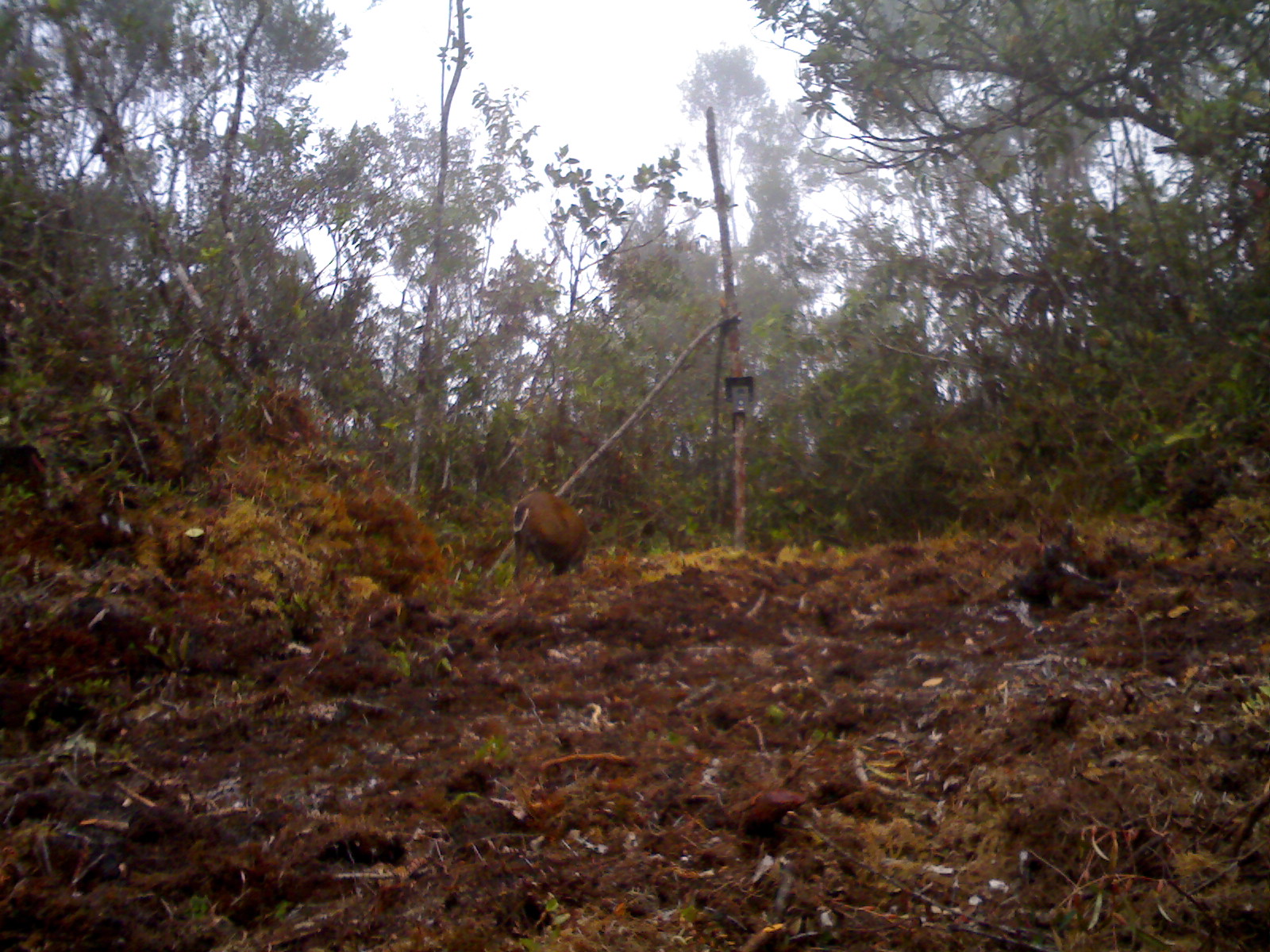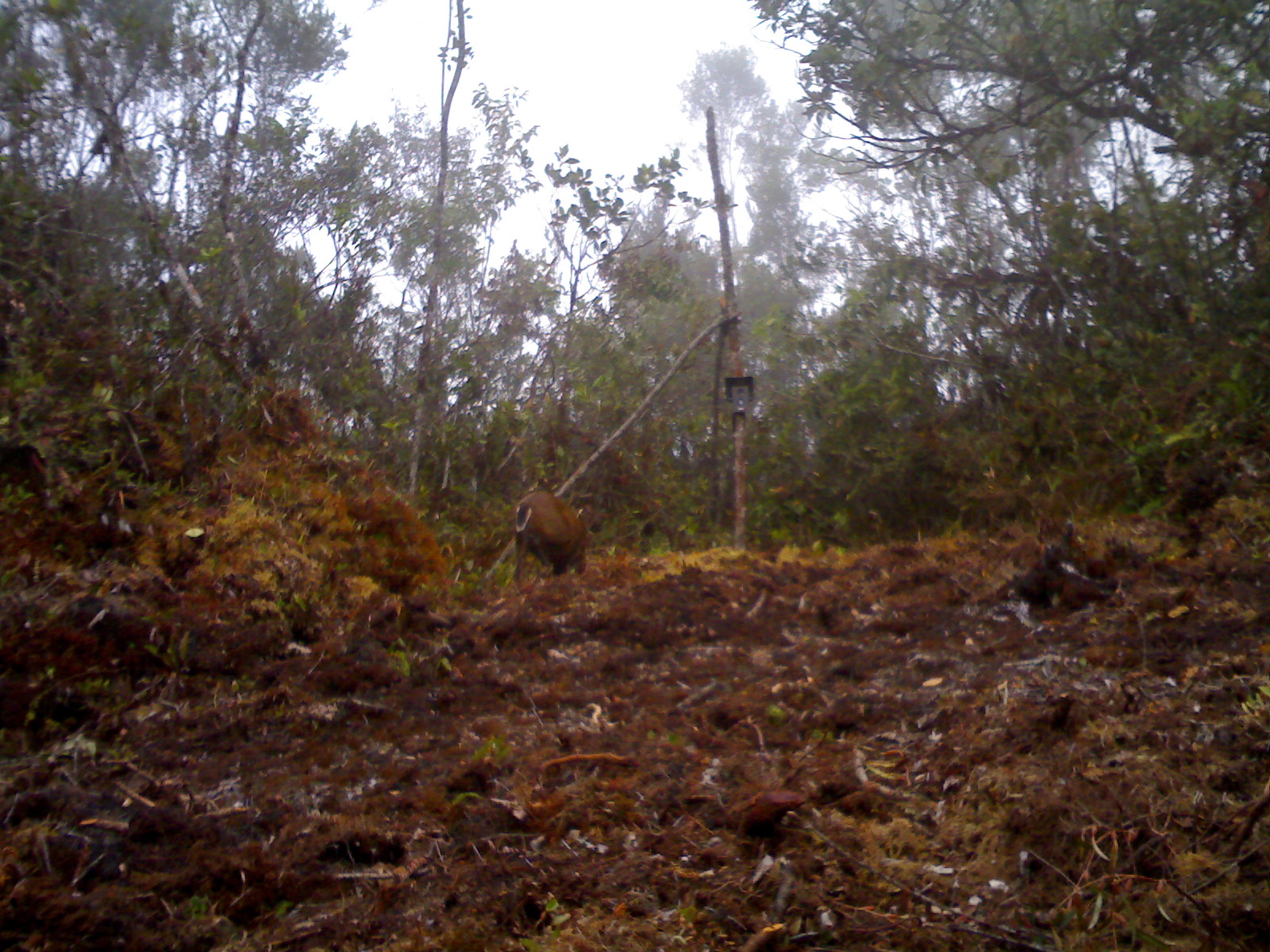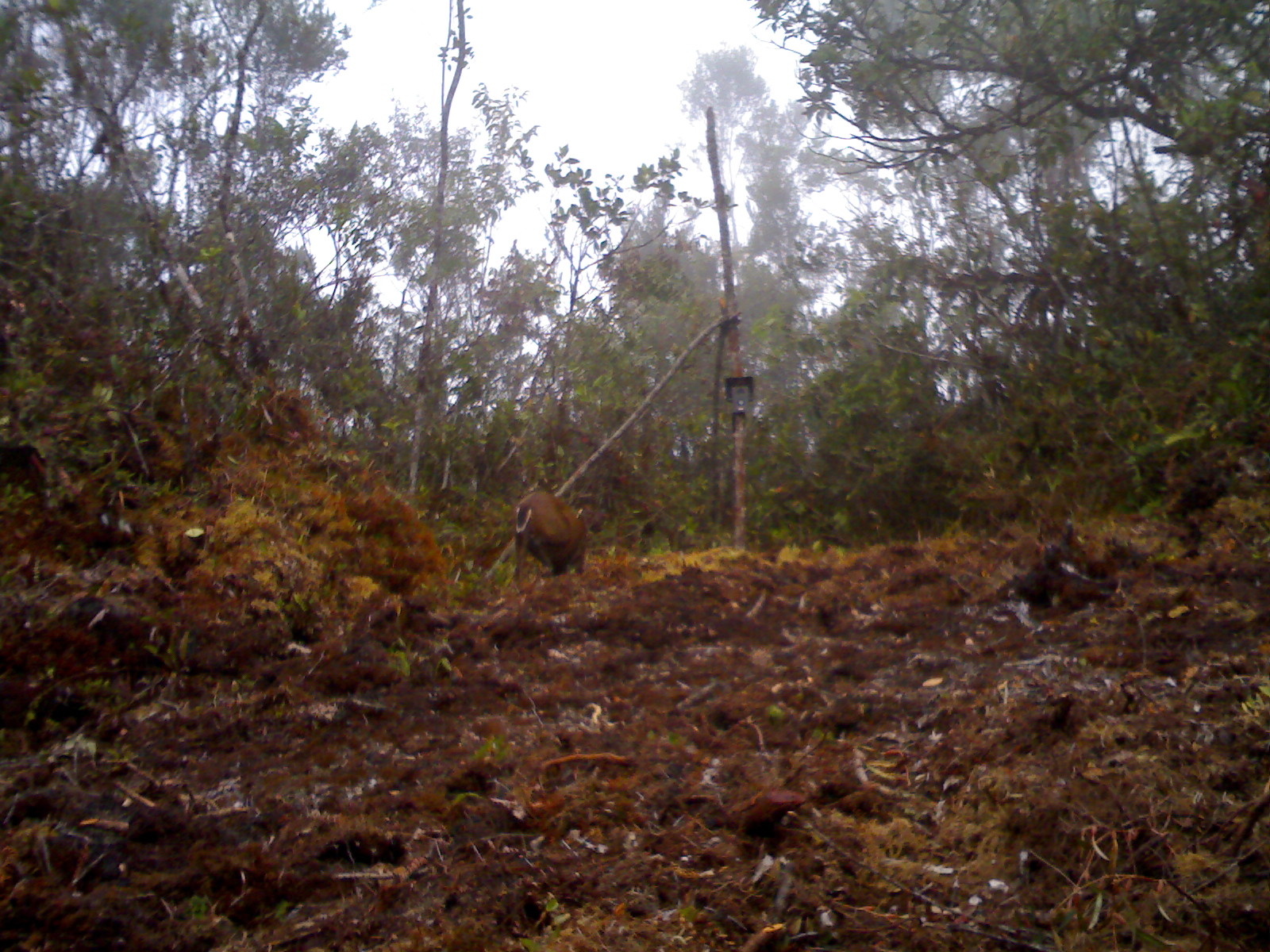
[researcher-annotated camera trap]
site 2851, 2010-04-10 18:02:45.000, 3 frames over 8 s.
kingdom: Animalia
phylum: Chordata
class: Mammalia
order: Artiodactyla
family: Cervidae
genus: Muntiacus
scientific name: Muntiacus muntjak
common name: southern red muntjac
Muntiacus muntjak (southern red muntjac), count 1.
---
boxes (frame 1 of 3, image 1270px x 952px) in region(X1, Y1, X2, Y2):
muntiacus muntjak: region(511, 490, 595, 582)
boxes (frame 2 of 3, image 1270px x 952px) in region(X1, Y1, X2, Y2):
muntiacus muntjak: region(513, 489, 592, 585)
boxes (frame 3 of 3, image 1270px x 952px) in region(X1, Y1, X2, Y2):
muntiacus muntjak: region(513, 490, 589, 580)